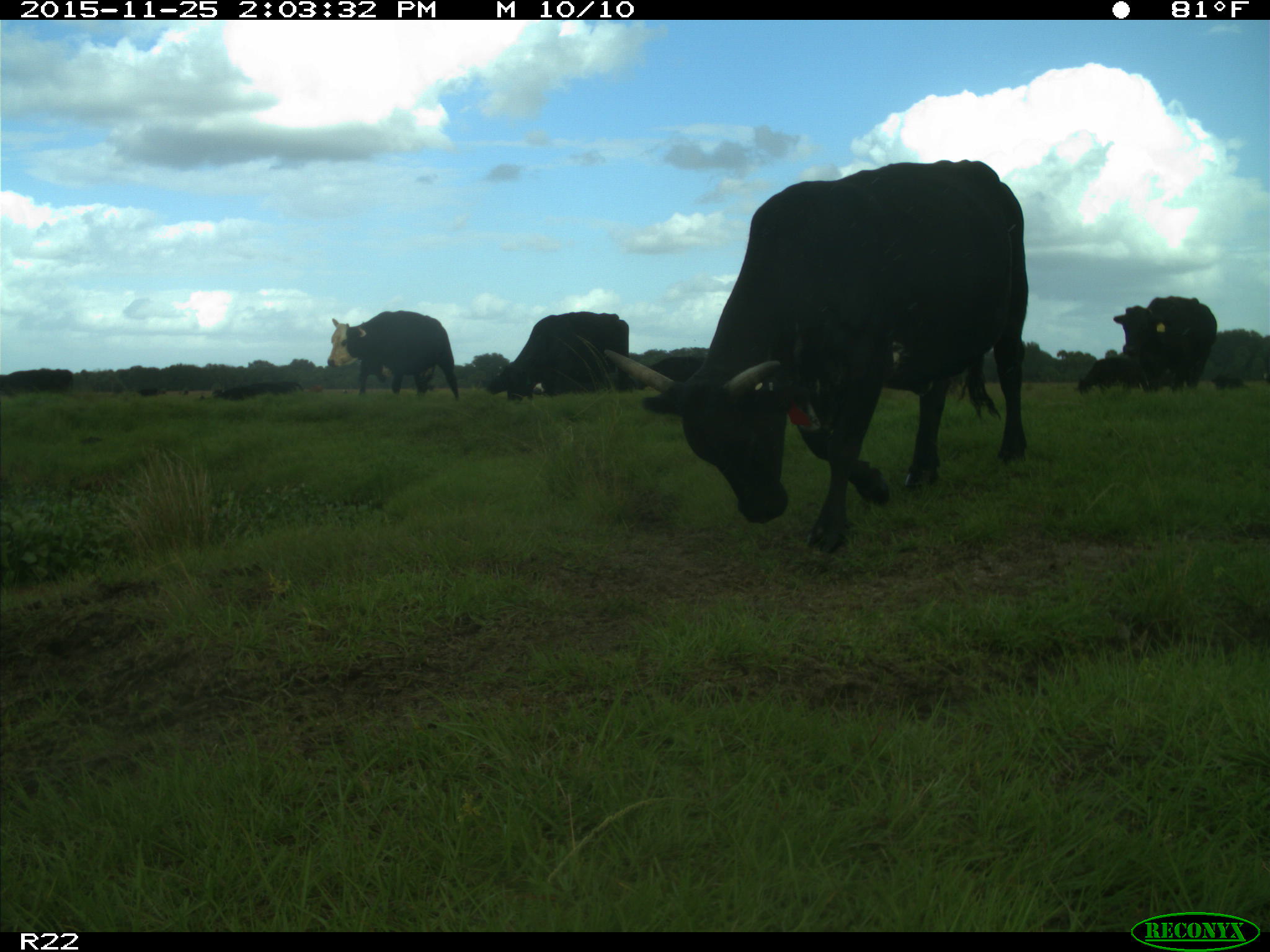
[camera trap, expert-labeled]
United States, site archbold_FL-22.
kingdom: Animalia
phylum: Chordata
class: Mammalia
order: Artiodactyla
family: Bovidae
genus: Bos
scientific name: Bos taurus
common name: domestic cow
Bos taurus (domestic cow).